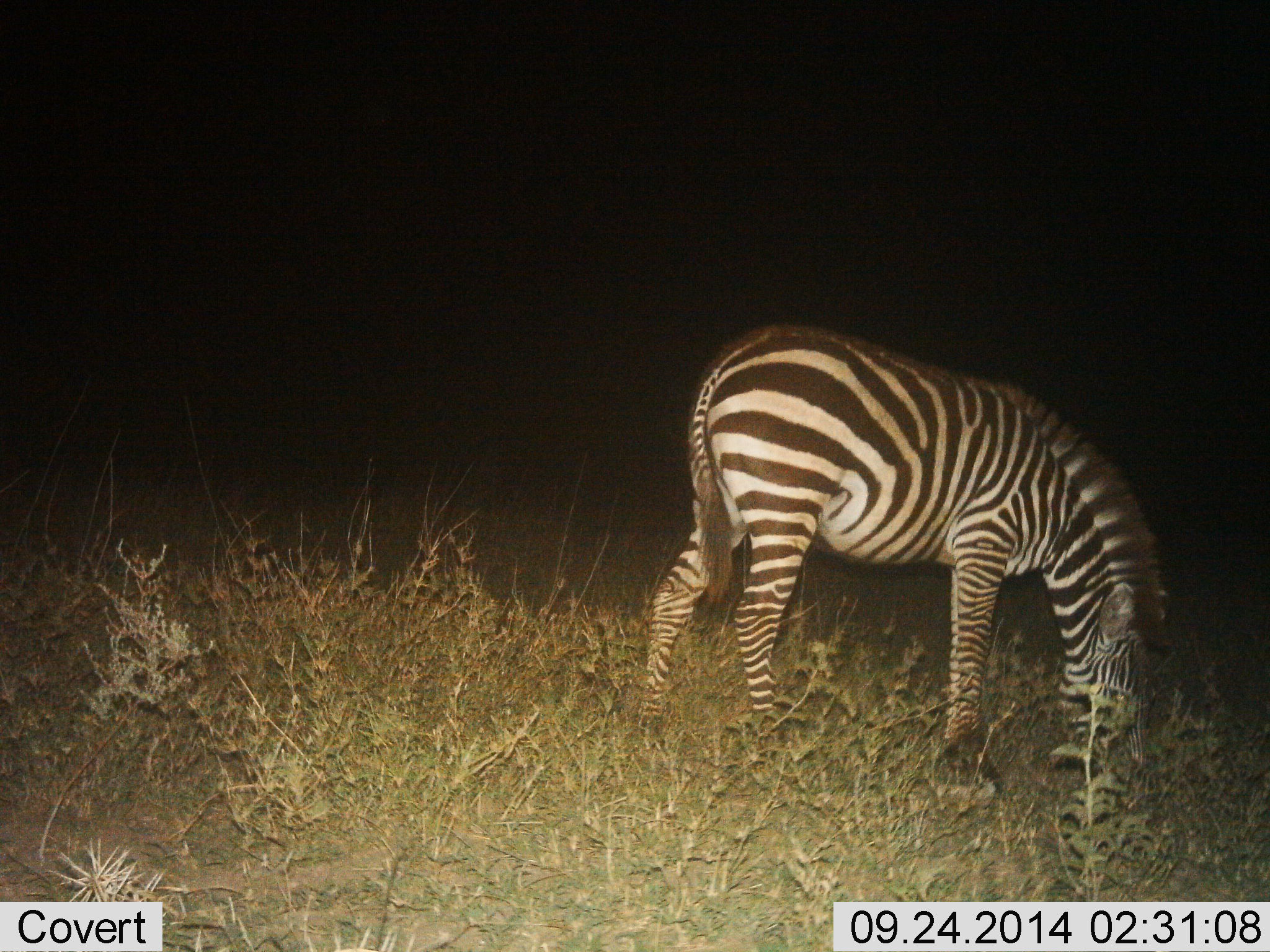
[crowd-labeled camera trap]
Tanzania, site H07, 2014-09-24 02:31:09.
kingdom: Animalia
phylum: Chordata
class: Mammalia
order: Perissodactyla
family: Equidae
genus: Equus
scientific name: Equus quagga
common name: plains zebra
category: zebra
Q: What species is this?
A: Zebra (plains zebra) (Equus quagga).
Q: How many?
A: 1.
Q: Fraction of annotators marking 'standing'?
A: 10%.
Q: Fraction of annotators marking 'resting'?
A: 0%.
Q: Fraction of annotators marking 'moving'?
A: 0%.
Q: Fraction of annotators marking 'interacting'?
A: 0%.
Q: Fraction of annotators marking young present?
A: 0%.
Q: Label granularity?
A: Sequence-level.